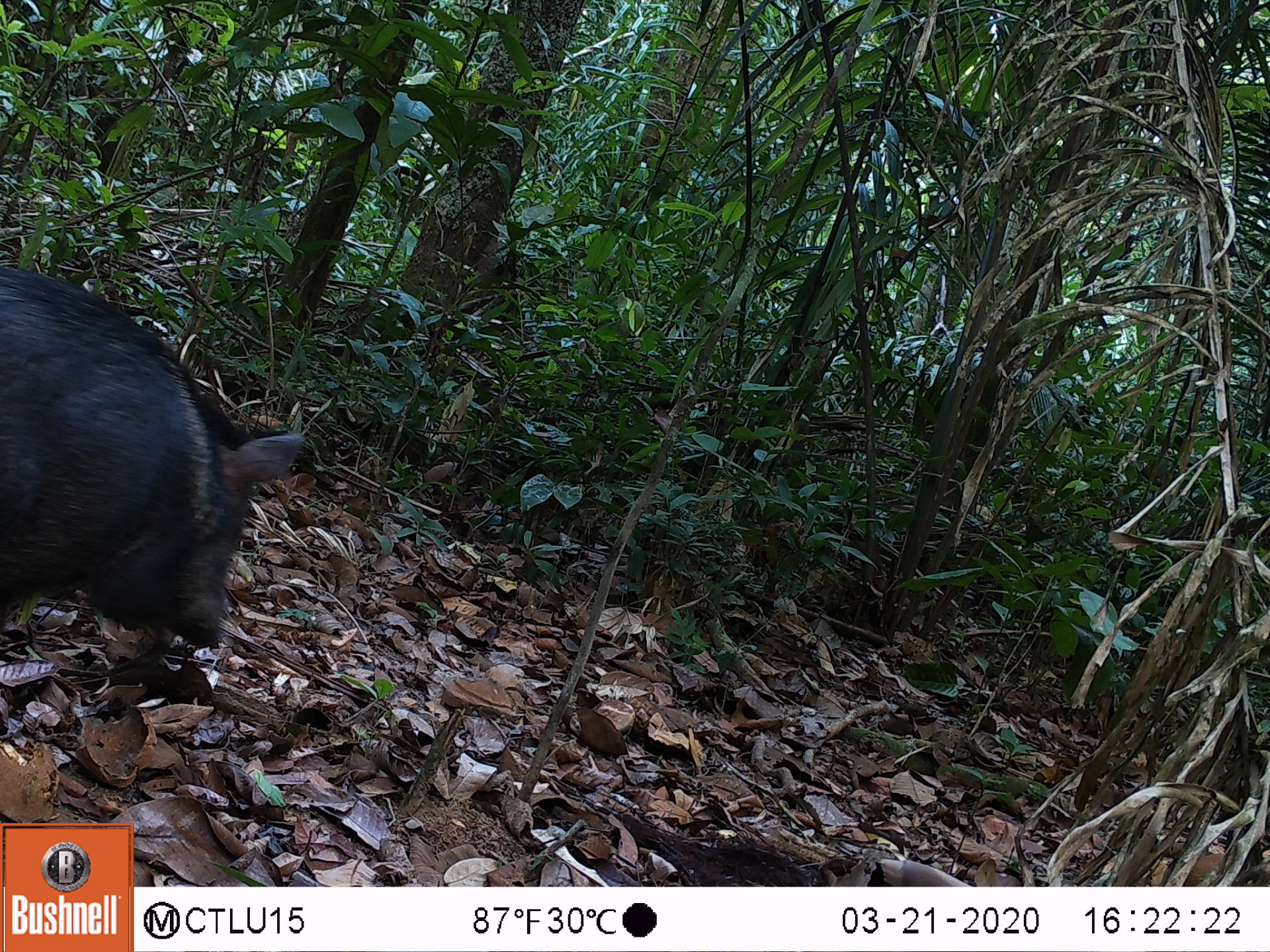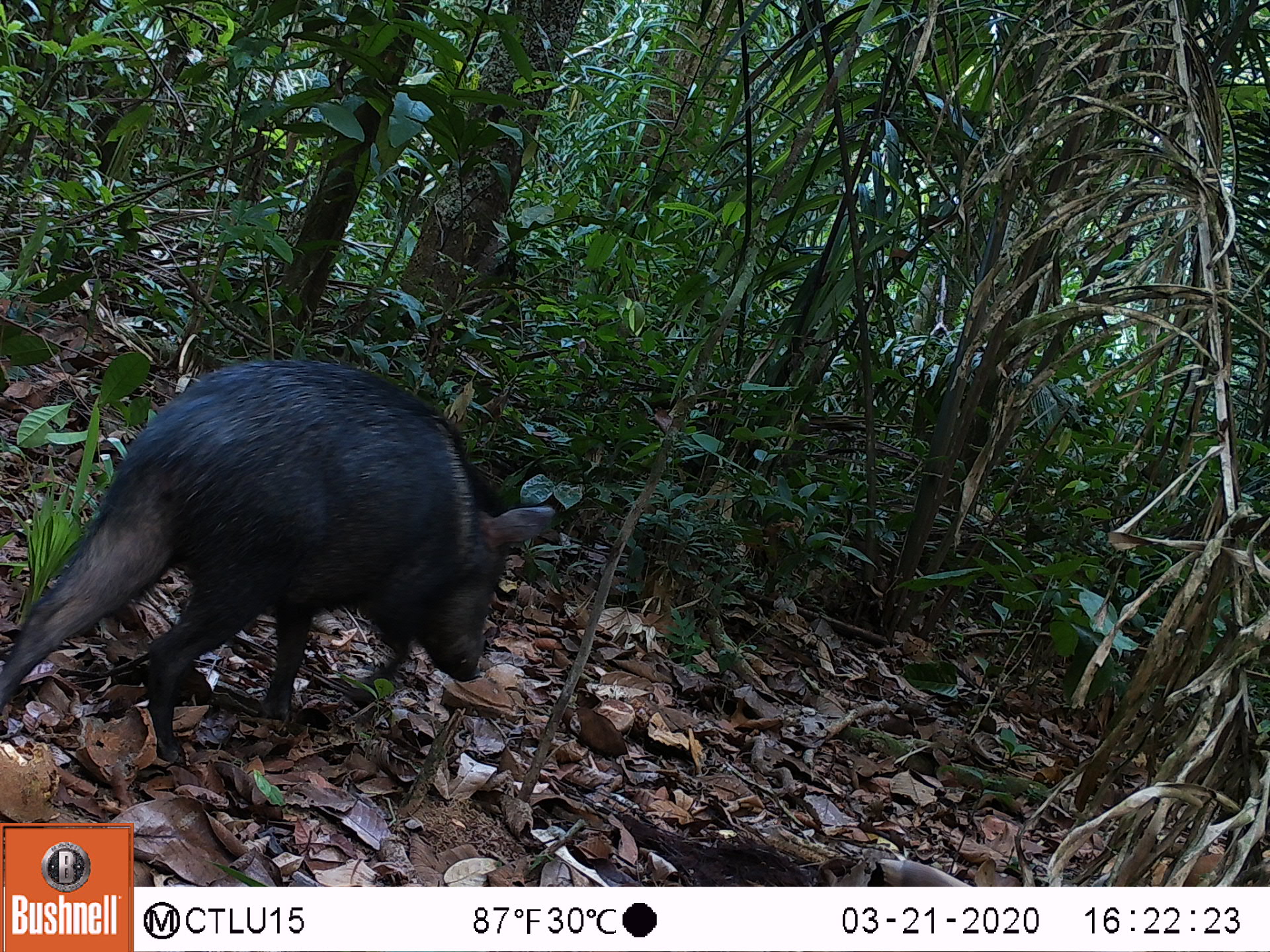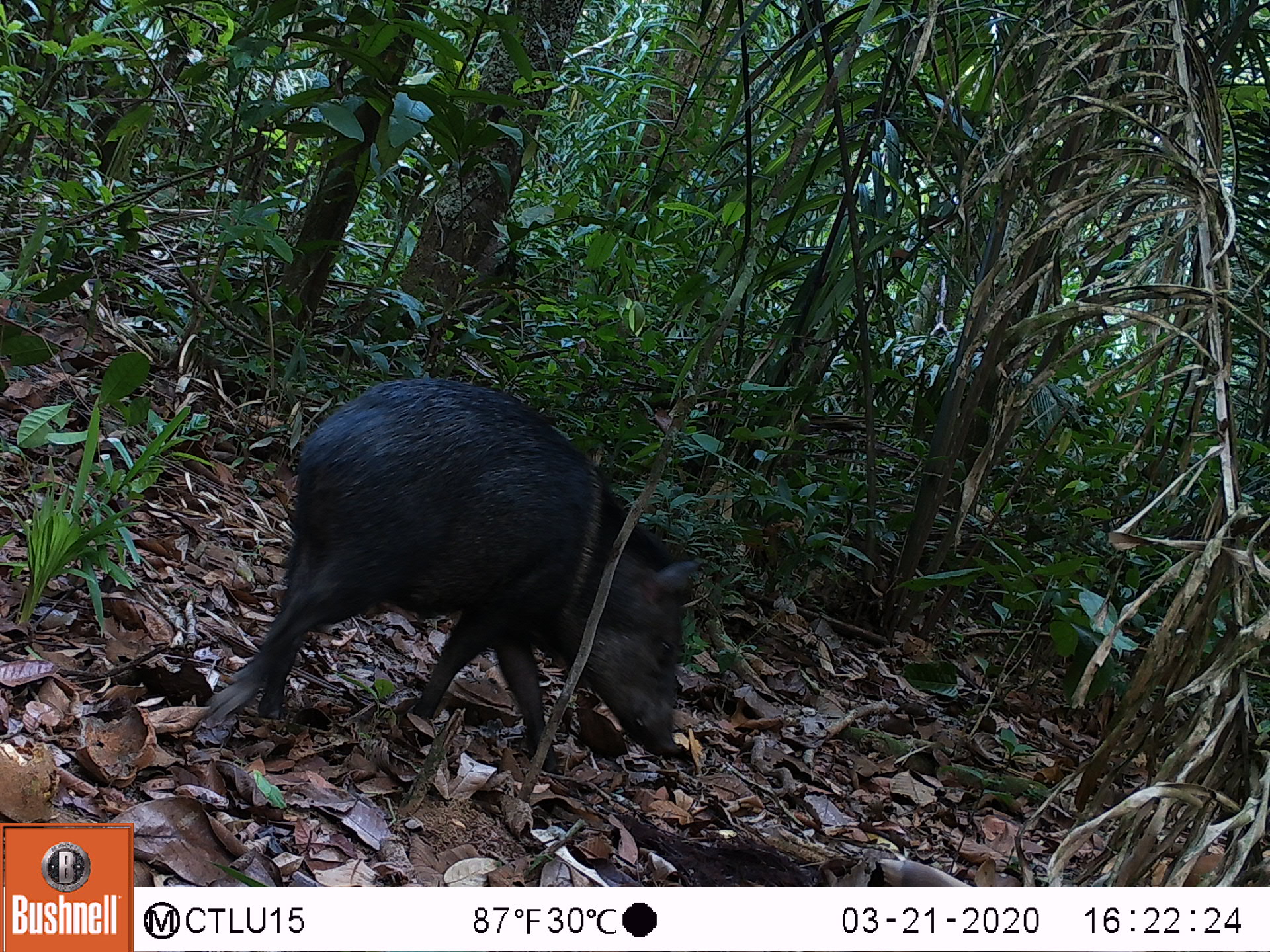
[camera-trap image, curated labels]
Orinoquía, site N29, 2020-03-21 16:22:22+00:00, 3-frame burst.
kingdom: Animalia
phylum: Chordata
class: Mammalia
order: Artiodactyla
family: Tayassuidae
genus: Pecari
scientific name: Pecari tajacu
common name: collared peccary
Collared peccary (Pecari tajacu).